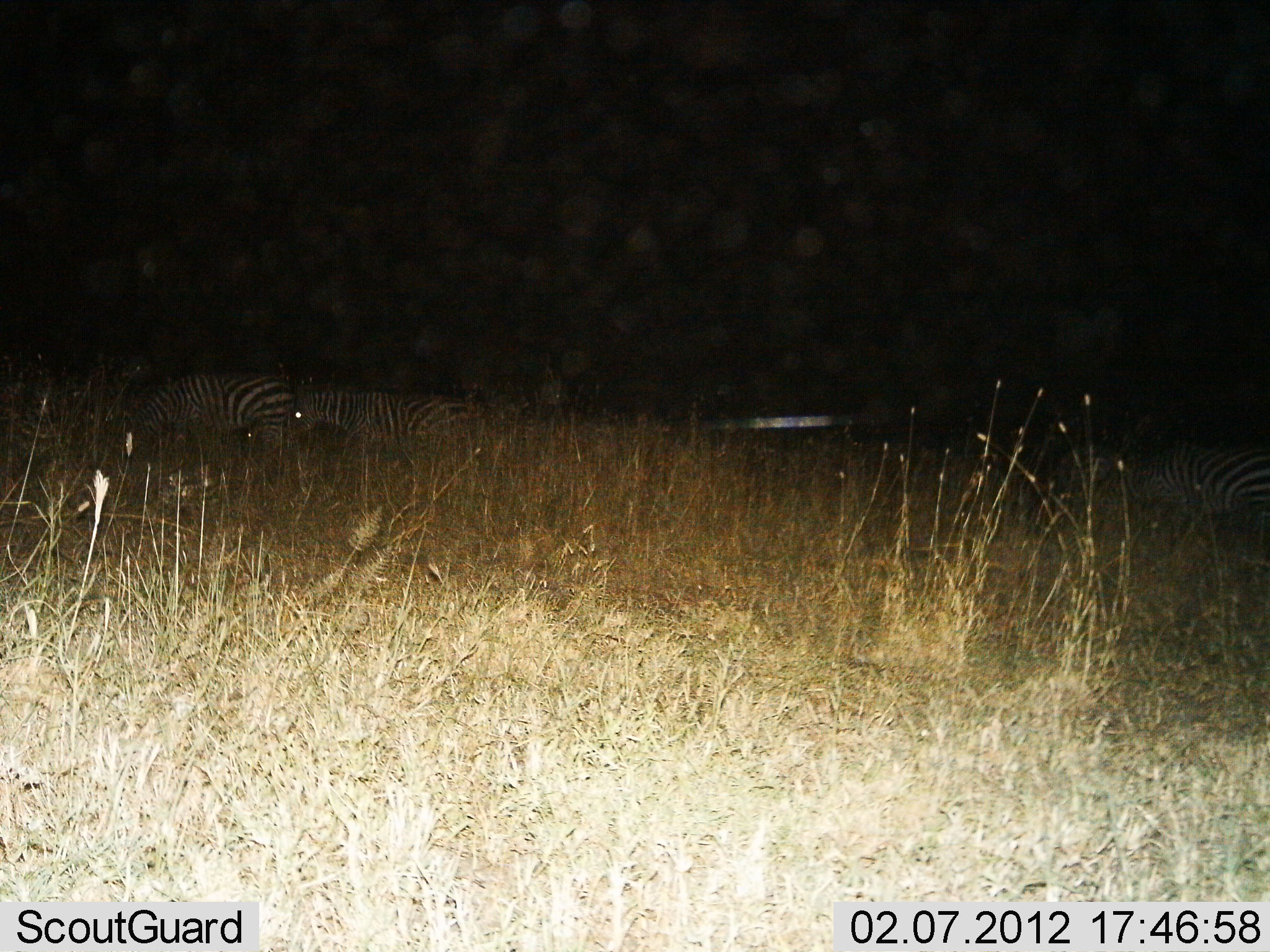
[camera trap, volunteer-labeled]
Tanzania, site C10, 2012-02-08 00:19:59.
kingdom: Animalia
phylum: Chordata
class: Mammalia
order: Perissodactyla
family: Equidae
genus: Equus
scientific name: Equus quagga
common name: plains zebra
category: zebra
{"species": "zebra (plains zebra) (Equus quagga)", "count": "3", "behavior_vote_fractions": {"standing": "56%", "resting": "11%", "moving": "28%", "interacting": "0%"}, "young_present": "6%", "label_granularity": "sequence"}